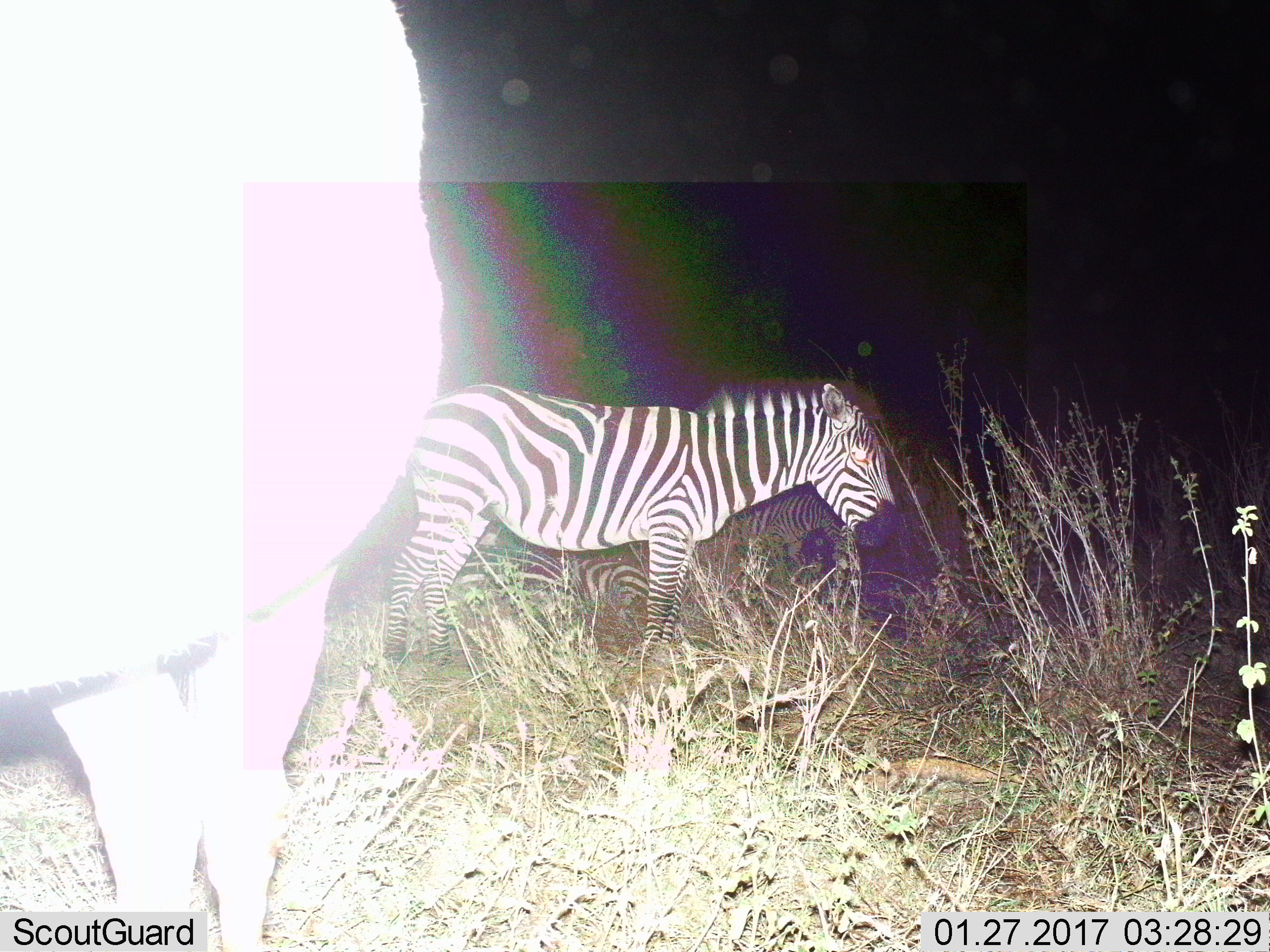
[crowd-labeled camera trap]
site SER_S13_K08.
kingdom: Animalia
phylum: Chordata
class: Mammalia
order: Perissodactyla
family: Equidae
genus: Equus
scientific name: Equus quagga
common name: plains zebra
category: zebraplains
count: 2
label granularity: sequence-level